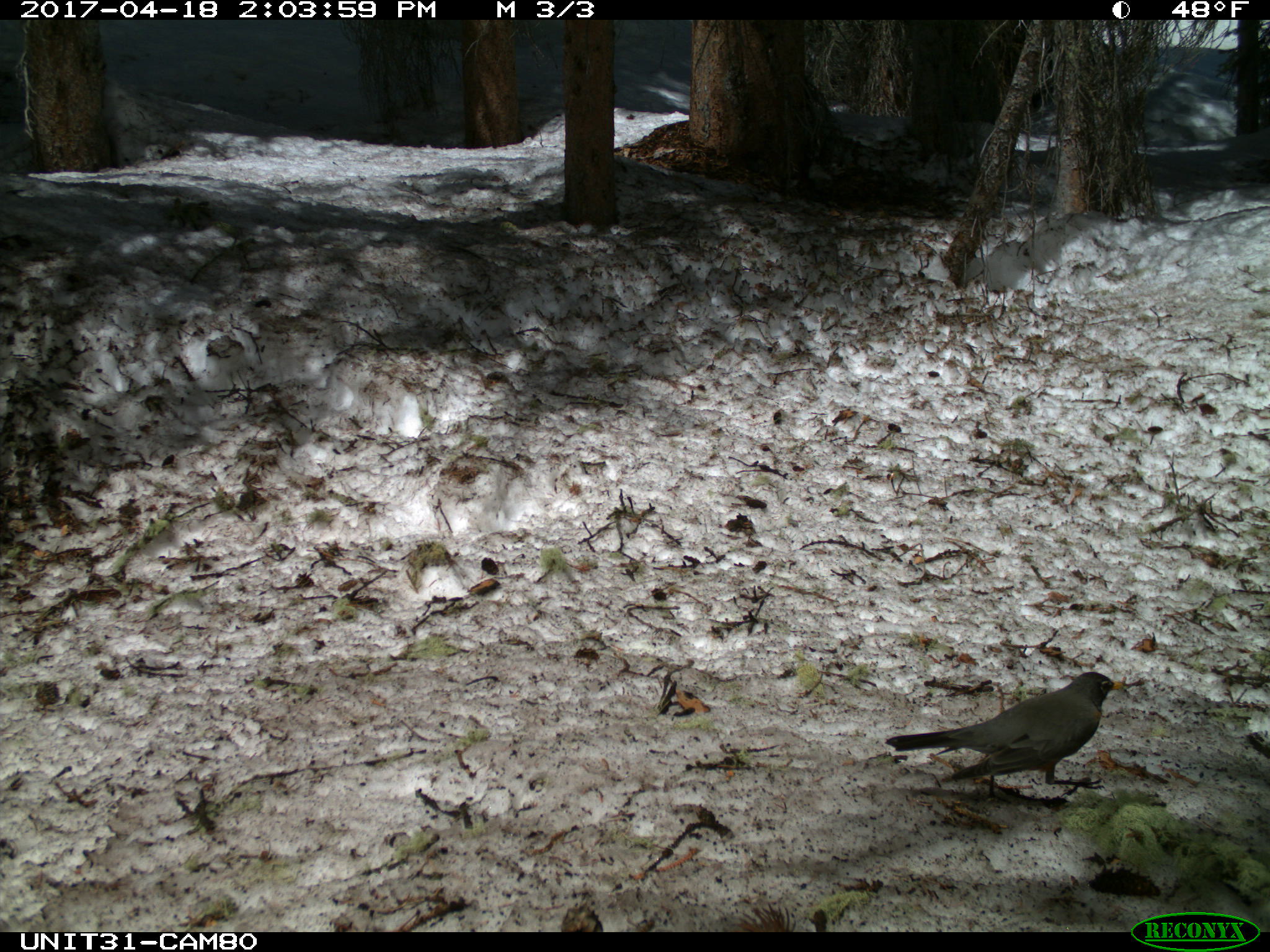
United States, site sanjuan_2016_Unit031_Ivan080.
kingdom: Animalia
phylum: Chordata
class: Aves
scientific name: Aves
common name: birds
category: unidentified bird